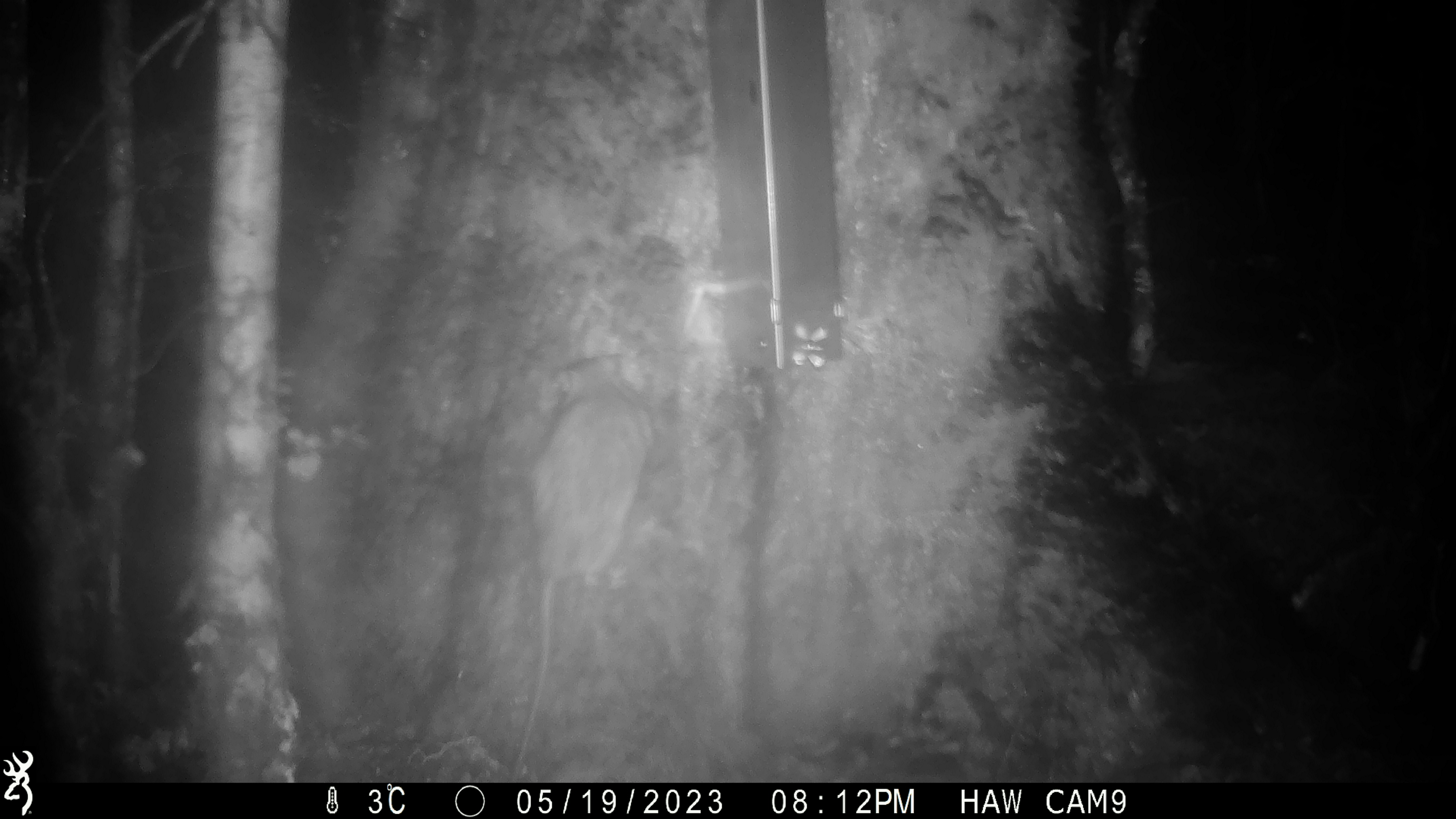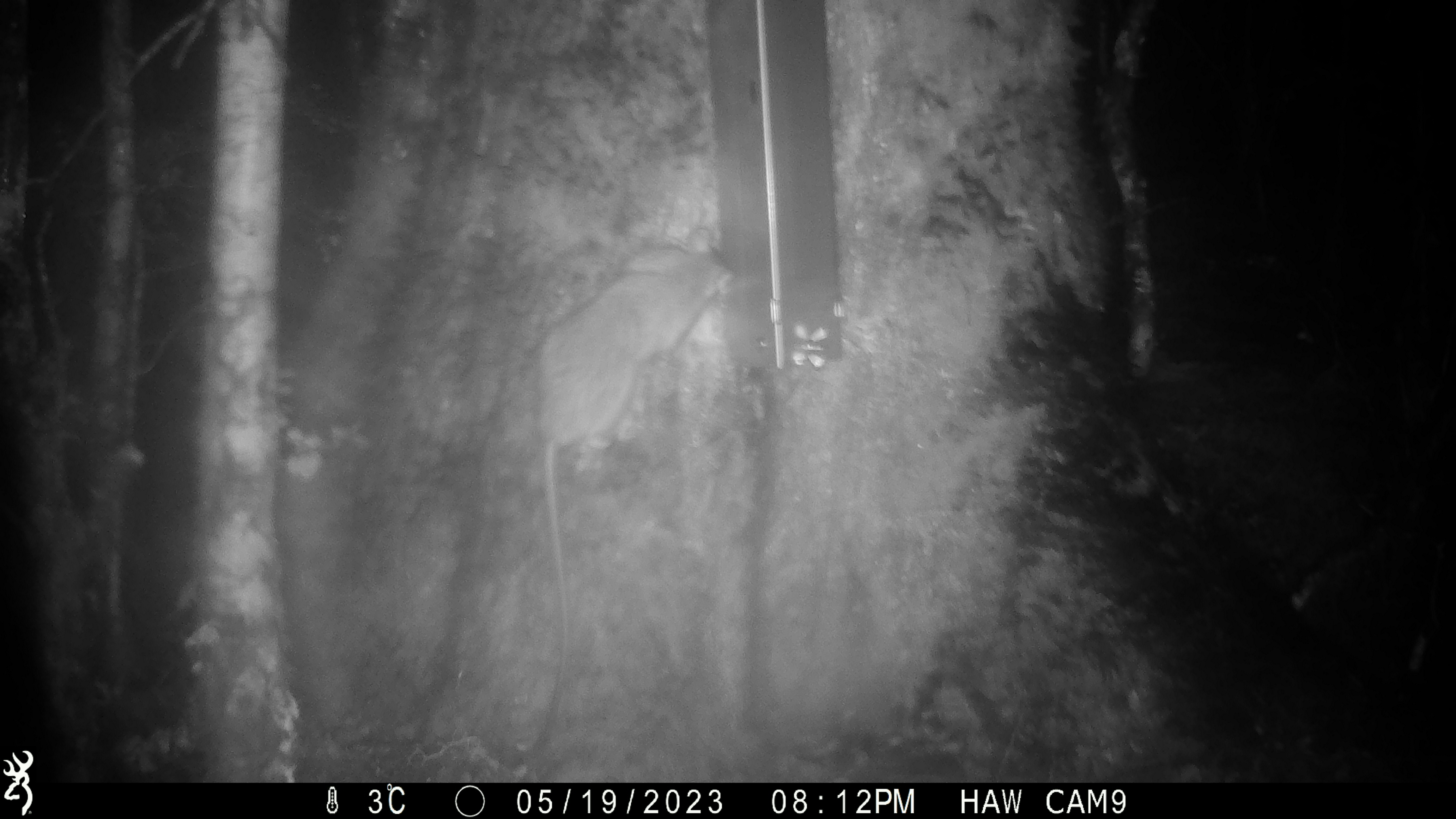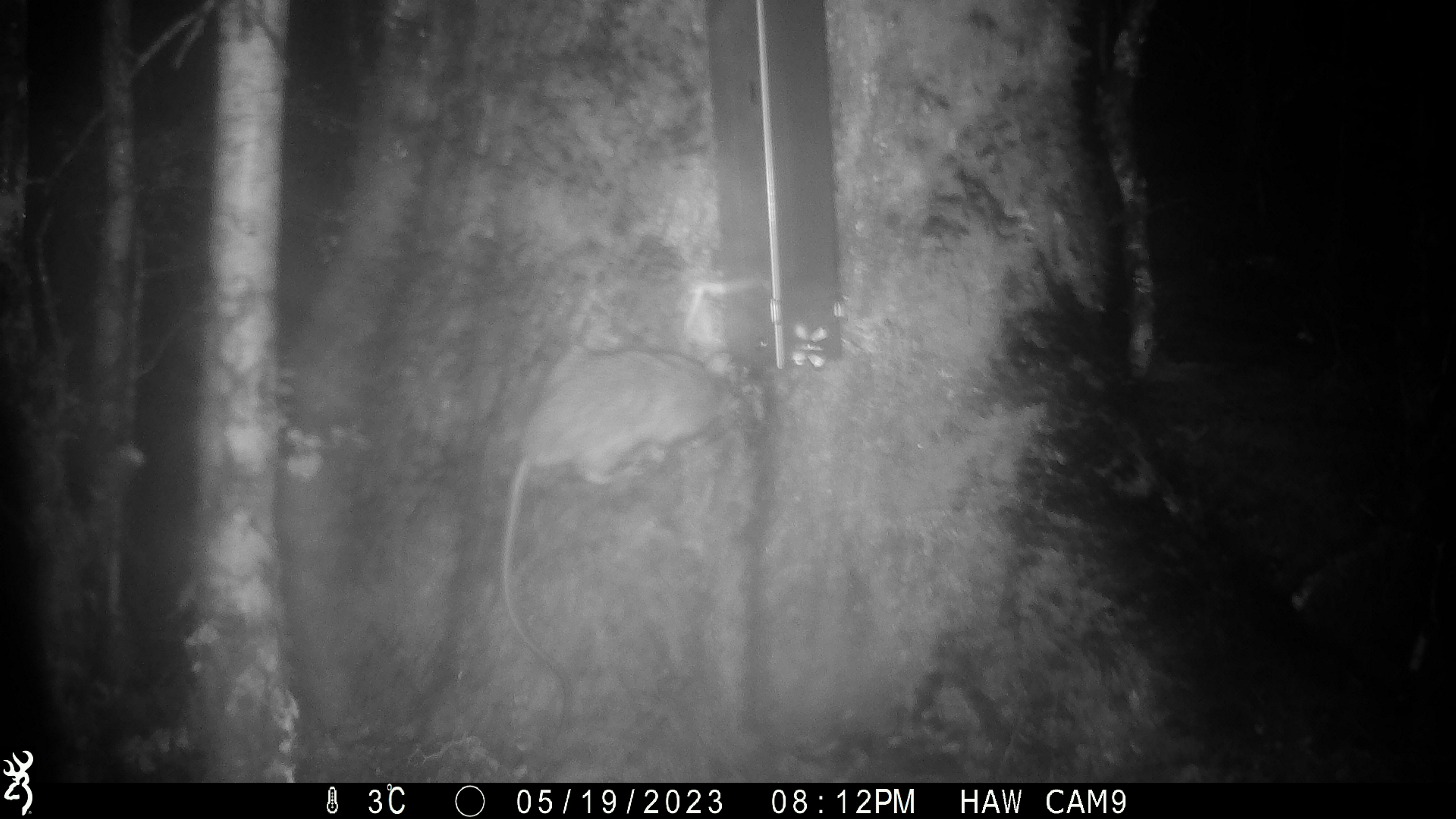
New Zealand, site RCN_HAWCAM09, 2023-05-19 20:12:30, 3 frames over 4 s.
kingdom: Animalia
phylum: Chordata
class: Mammalia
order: Rodentia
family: Muridae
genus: Rattus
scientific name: Rattus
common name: rat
Rat (Rattus).